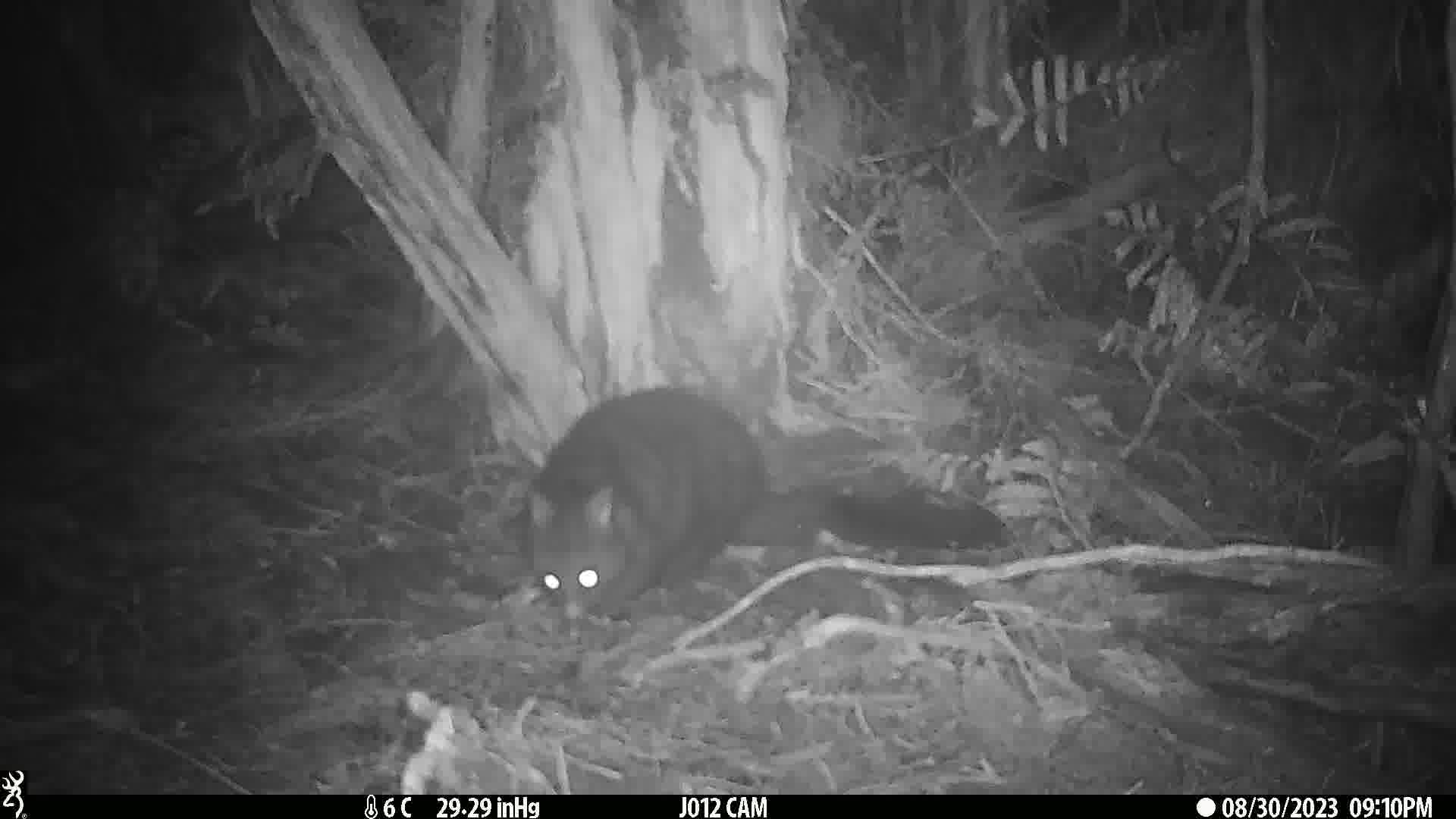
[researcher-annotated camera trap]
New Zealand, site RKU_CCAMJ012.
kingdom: Animalia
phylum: Chordata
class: Mammalia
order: Diprotodontia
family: Phalangeridae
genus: Trichosurus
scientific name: Trichosurus vulpecula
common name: common brushtail possum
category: possum